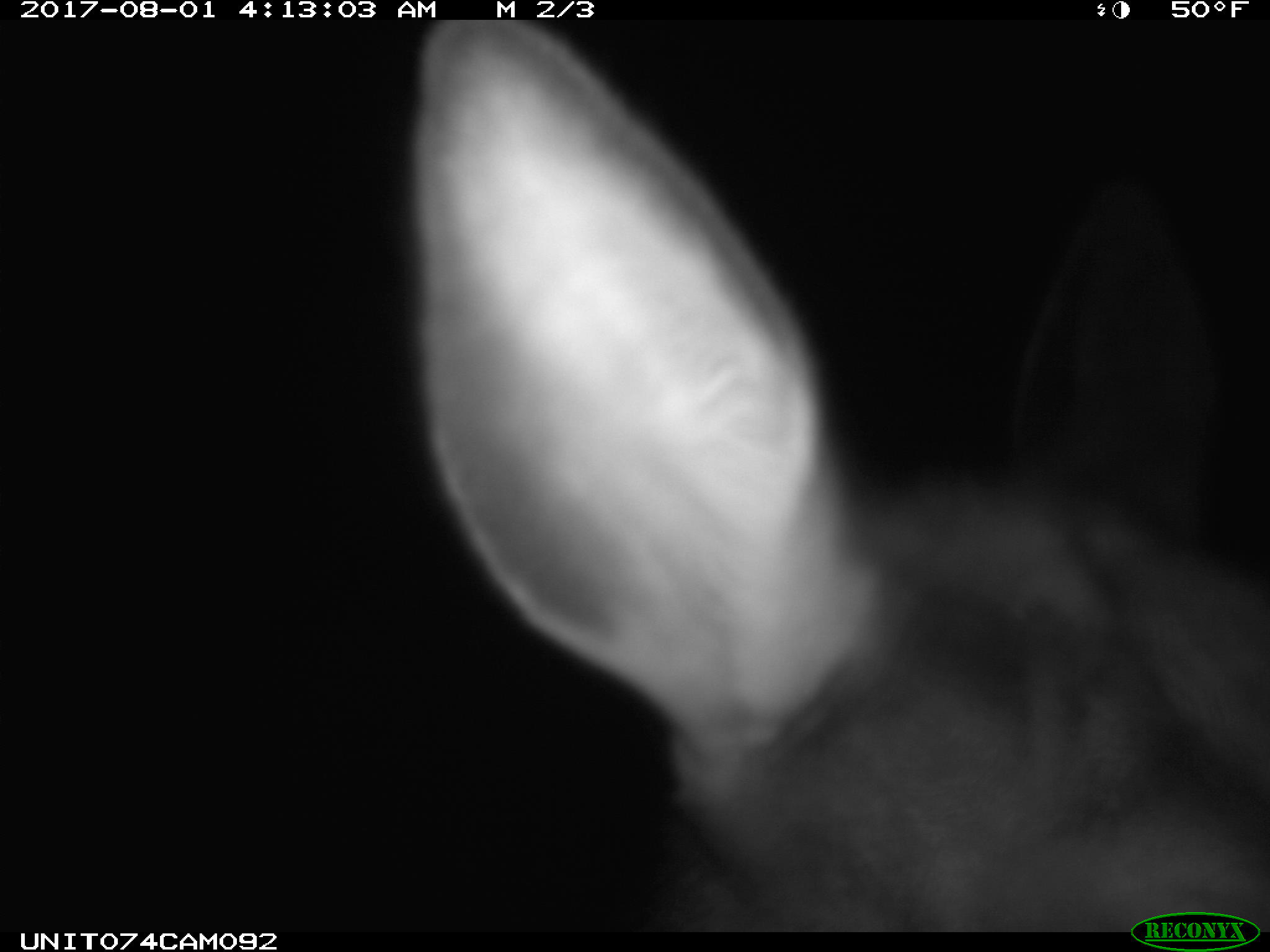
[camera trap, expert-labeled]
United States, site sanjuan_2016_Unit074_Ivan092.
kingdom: Animalia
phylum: Chordata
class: Mammalia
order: Artiodactyla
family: Cervidae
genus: Cervus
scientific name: Cervus elaphus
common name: red deer